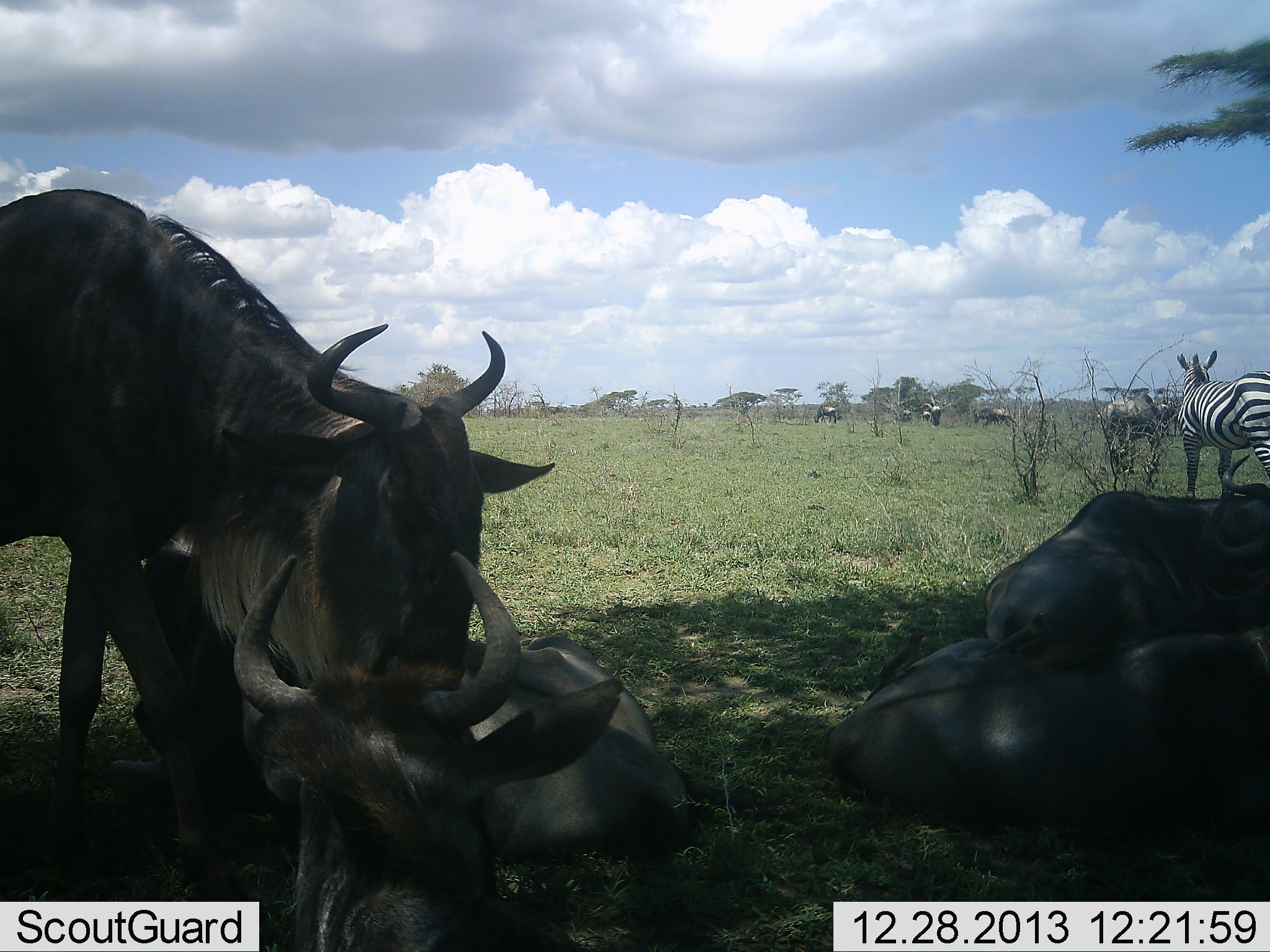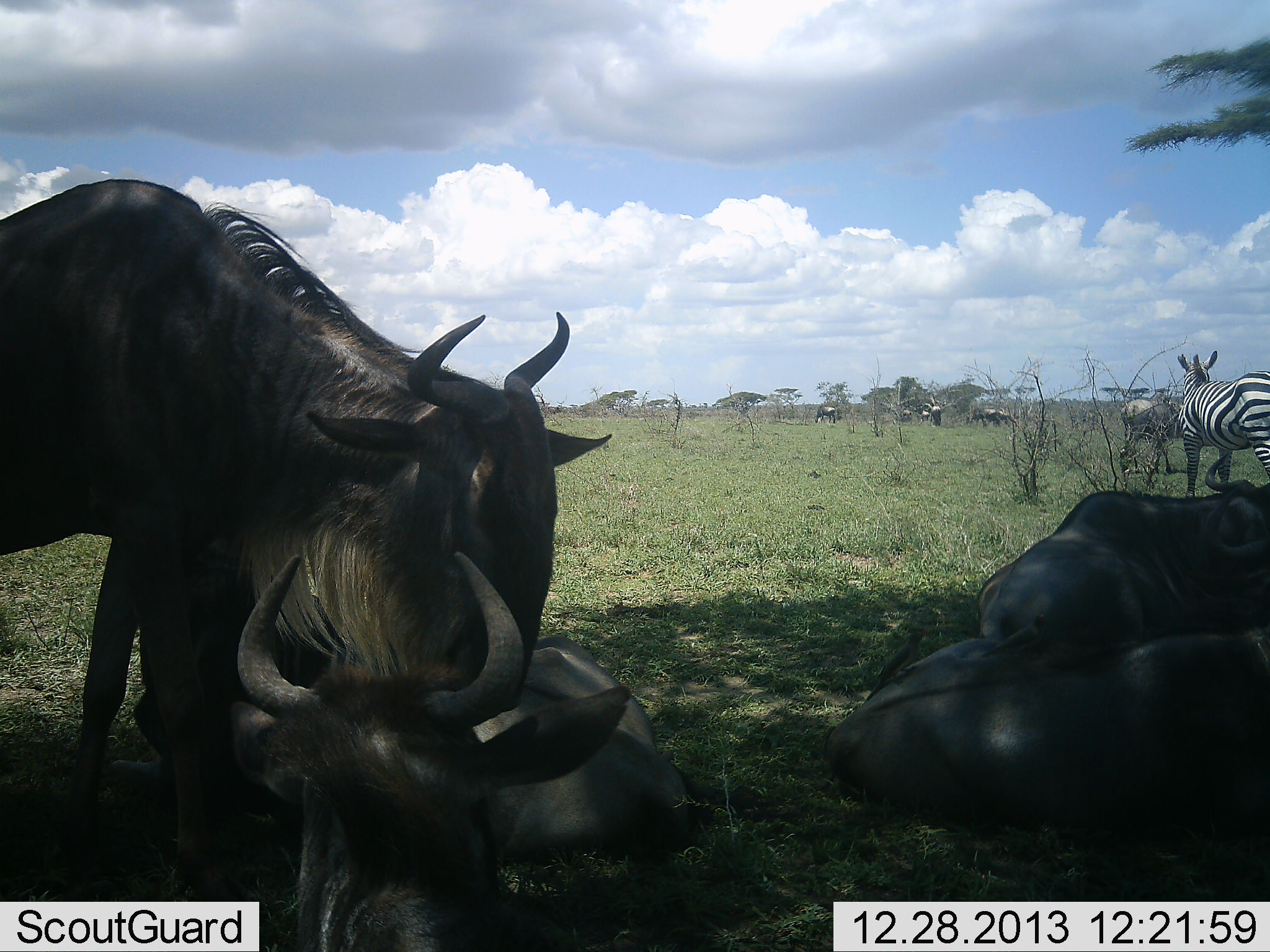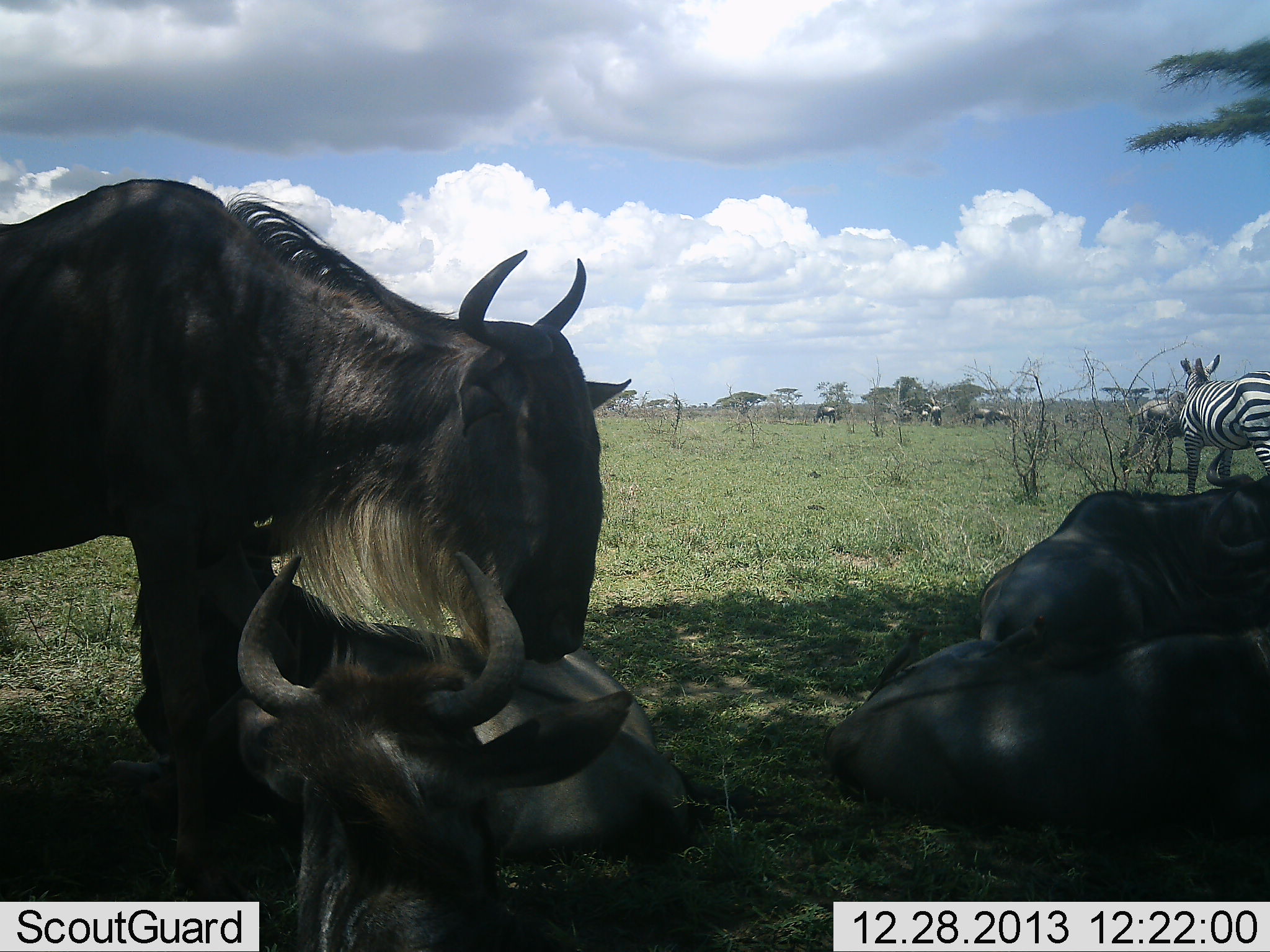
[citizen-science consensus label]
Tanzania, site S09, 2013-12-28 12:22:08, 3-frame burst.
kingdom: Animalia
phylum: Chordata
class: Mammalia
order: Artiodactyla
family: Bovidae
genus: Connochaetes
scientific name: Connochaetes taurinus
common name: blue wildebeest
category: wildebeest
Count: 6.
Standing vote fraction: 67%.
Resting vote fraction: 100%.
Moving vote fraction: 25%.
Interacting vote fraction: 25%.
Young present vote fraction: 0%.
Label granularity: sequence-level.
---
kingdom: Animalia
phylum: Chordata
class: Mammalia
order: Perissodactyla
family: Equidae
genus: Equus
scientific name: Equus quagga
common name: plains zebra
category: zebra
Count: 1.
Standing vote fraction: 90%.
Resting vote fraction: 0%.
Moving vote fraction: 20%.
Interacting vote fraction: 0%.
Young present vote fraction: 0%.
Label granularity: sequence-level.